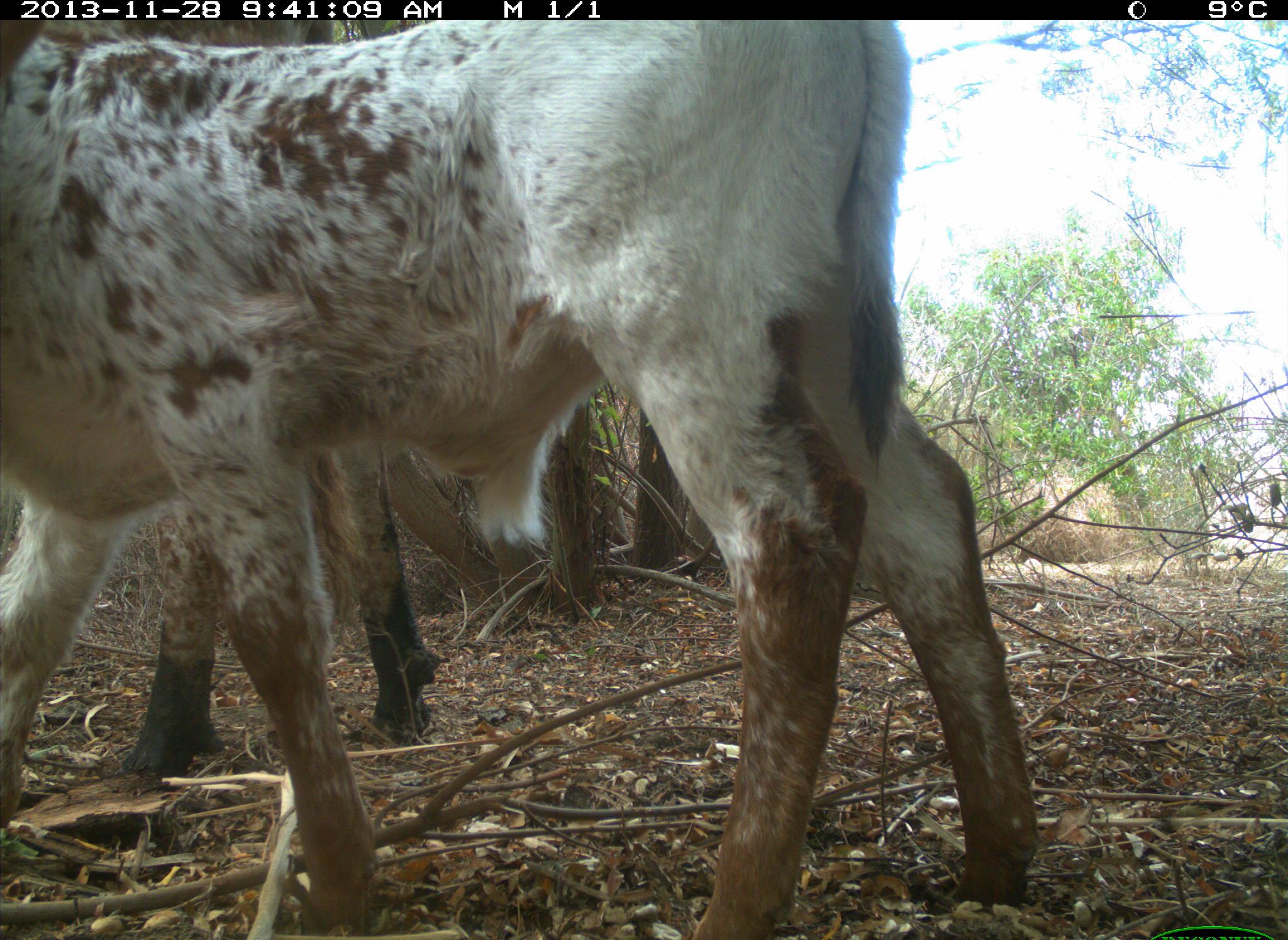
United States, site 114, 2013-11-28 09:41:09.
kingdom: Animalia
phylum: Chordata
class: Mammalia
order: Artiodactyla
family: Bovidae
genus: Bos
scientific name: Bos taurus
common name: cow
Cow (Bos taurus).